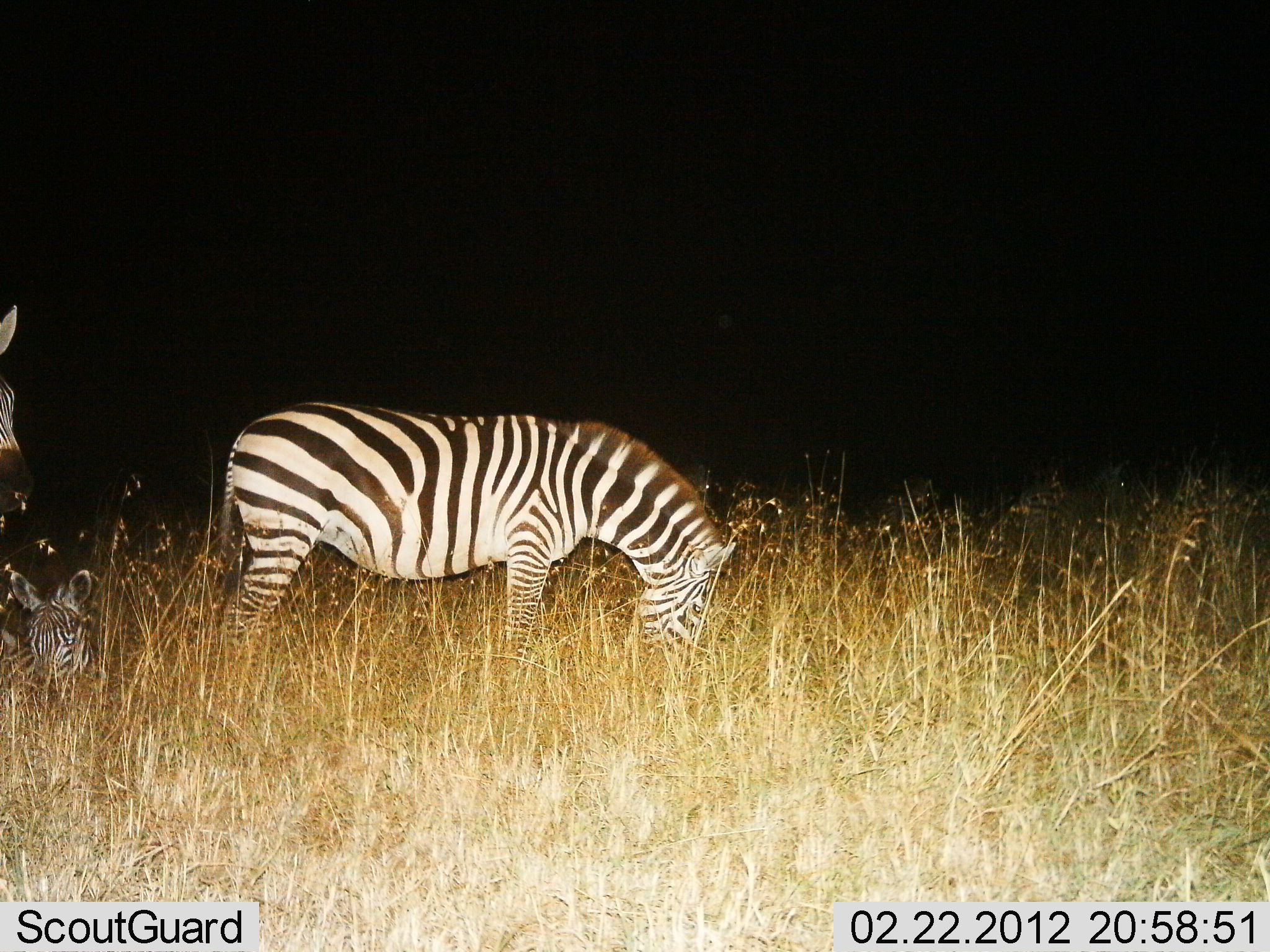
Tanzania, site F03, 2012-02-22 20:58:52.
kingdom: Animalia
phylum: Chordata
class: Mammalia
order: Perissodactyla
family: Equidae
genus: Equus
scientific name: Equus quagga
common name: plains zebra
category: zebra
Zebra (plains zebra) (Equus quagga), count 3. Behavior (volunteer vote fractions): standing 82%, resting 82%, moving 6%, interacting 0%. Young present (vote fraction): 6%. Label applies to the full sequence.